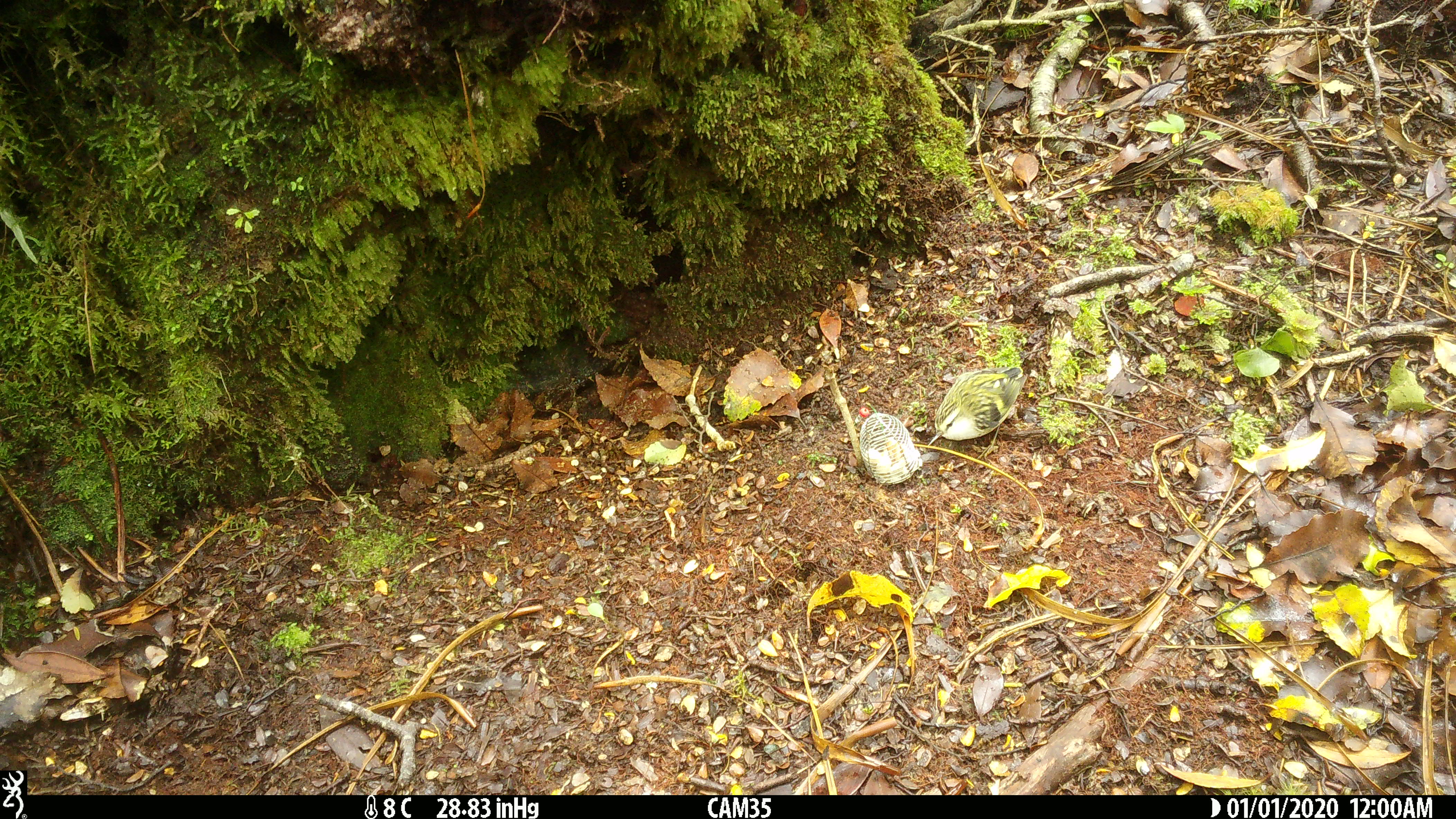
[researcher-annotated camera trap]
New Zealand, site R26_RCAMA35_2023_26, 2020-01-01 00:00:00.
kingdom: Animalia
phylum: Chordata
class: Aves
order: Passeriformes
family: Acanthisittidae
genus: Acanthisitta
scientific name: Acanthisitta chloris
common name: rifleman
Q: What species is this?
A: Rifleman (Acanthisitta chloris).